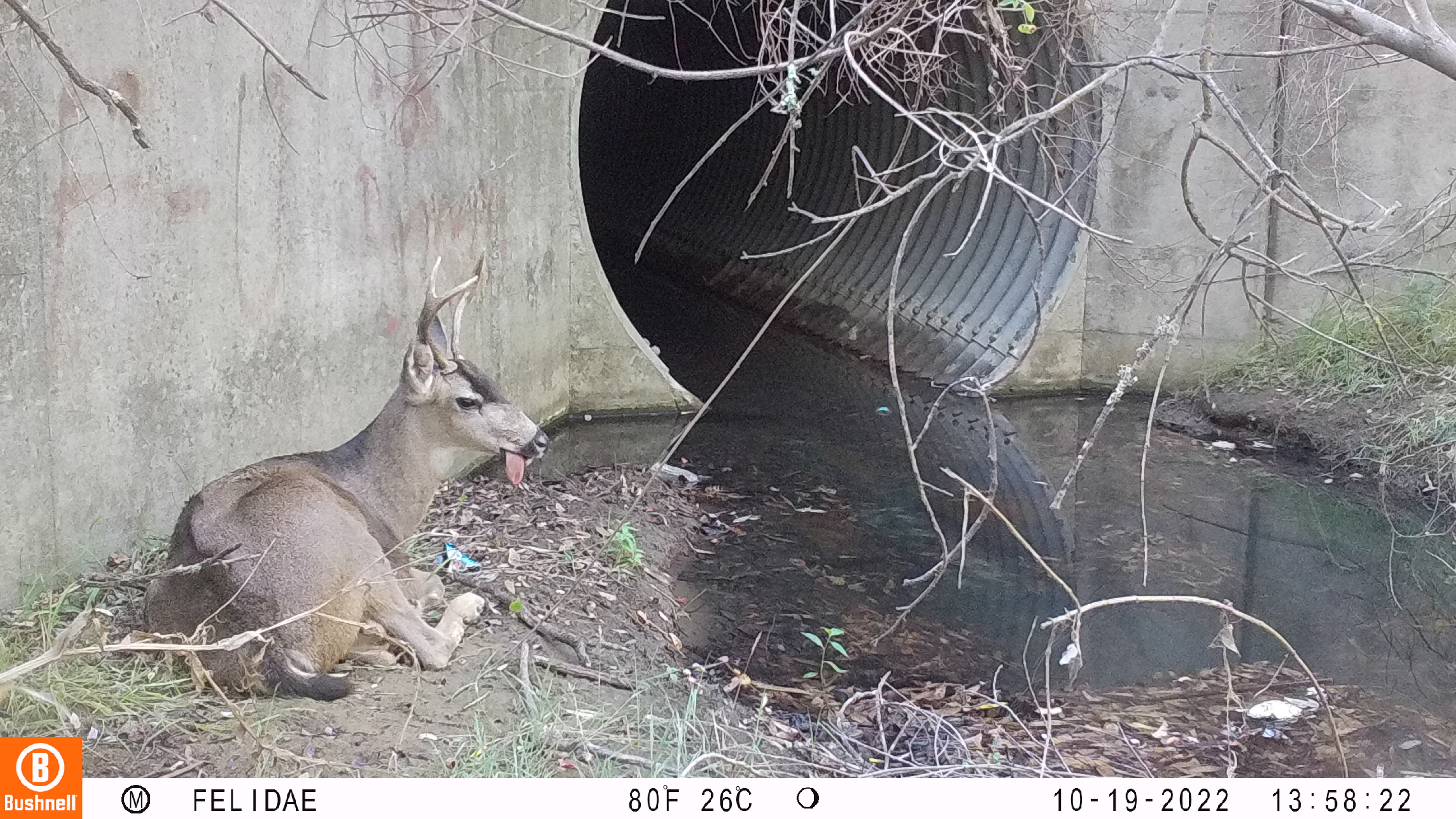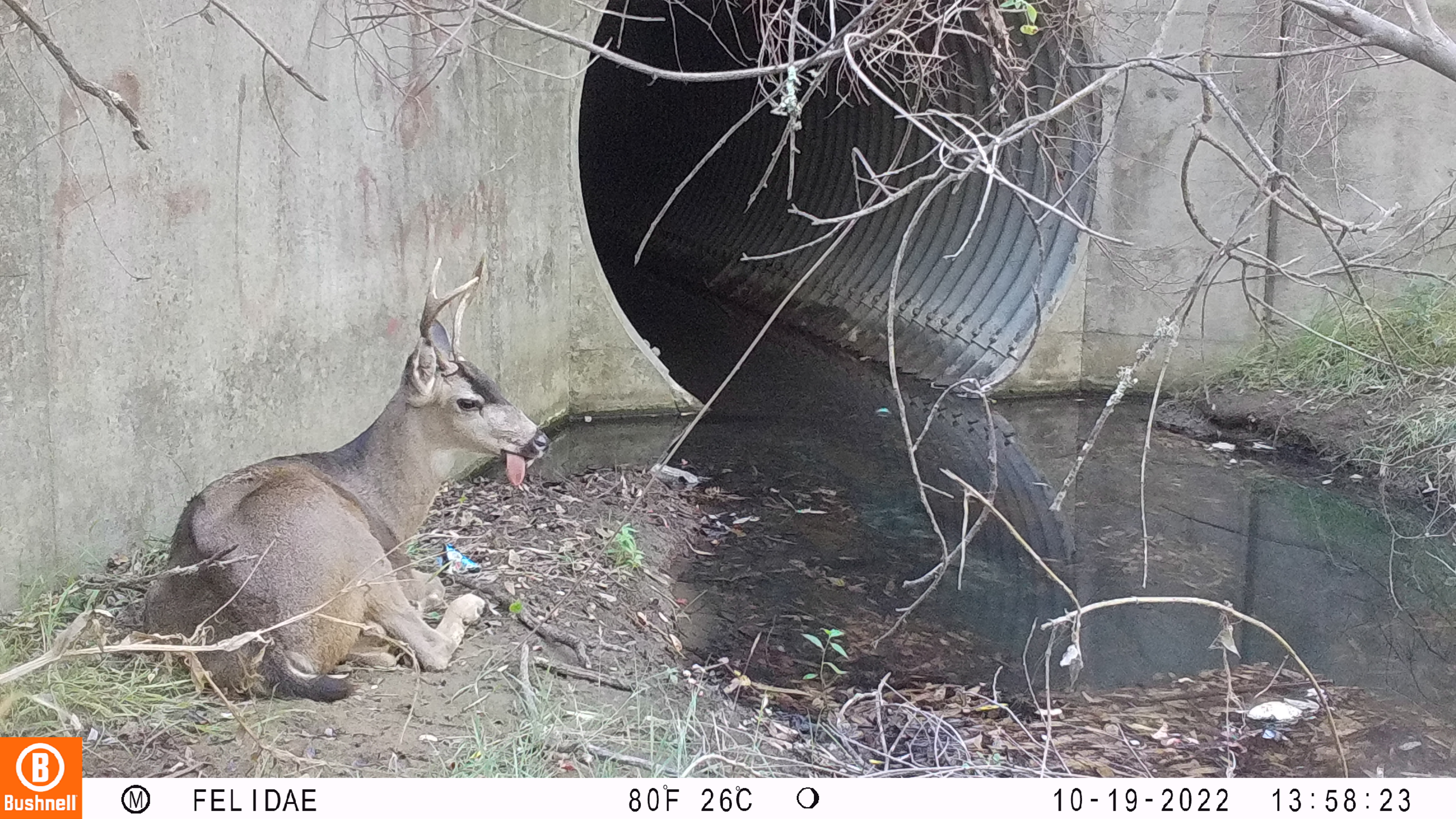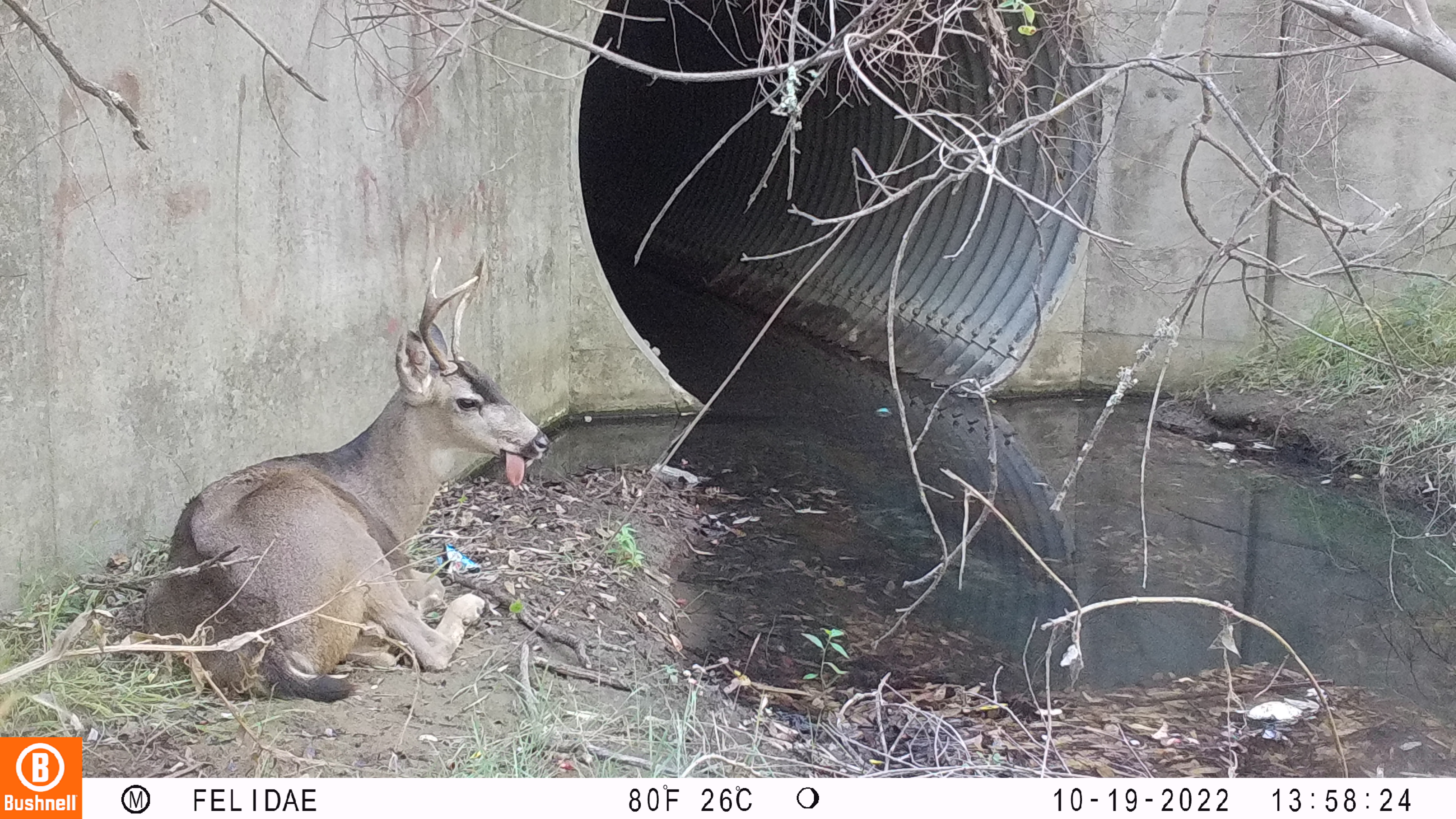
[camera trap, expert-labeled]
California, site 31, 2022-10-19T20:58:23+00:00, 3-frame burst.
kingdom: Animalia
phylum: Chordata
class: Mammalia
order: Artiodactyla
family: Cervidae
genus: Odocoileus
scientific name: Odocoileus hemionus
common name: mule deer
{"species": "mule deer (Odocoileus hemionus)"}